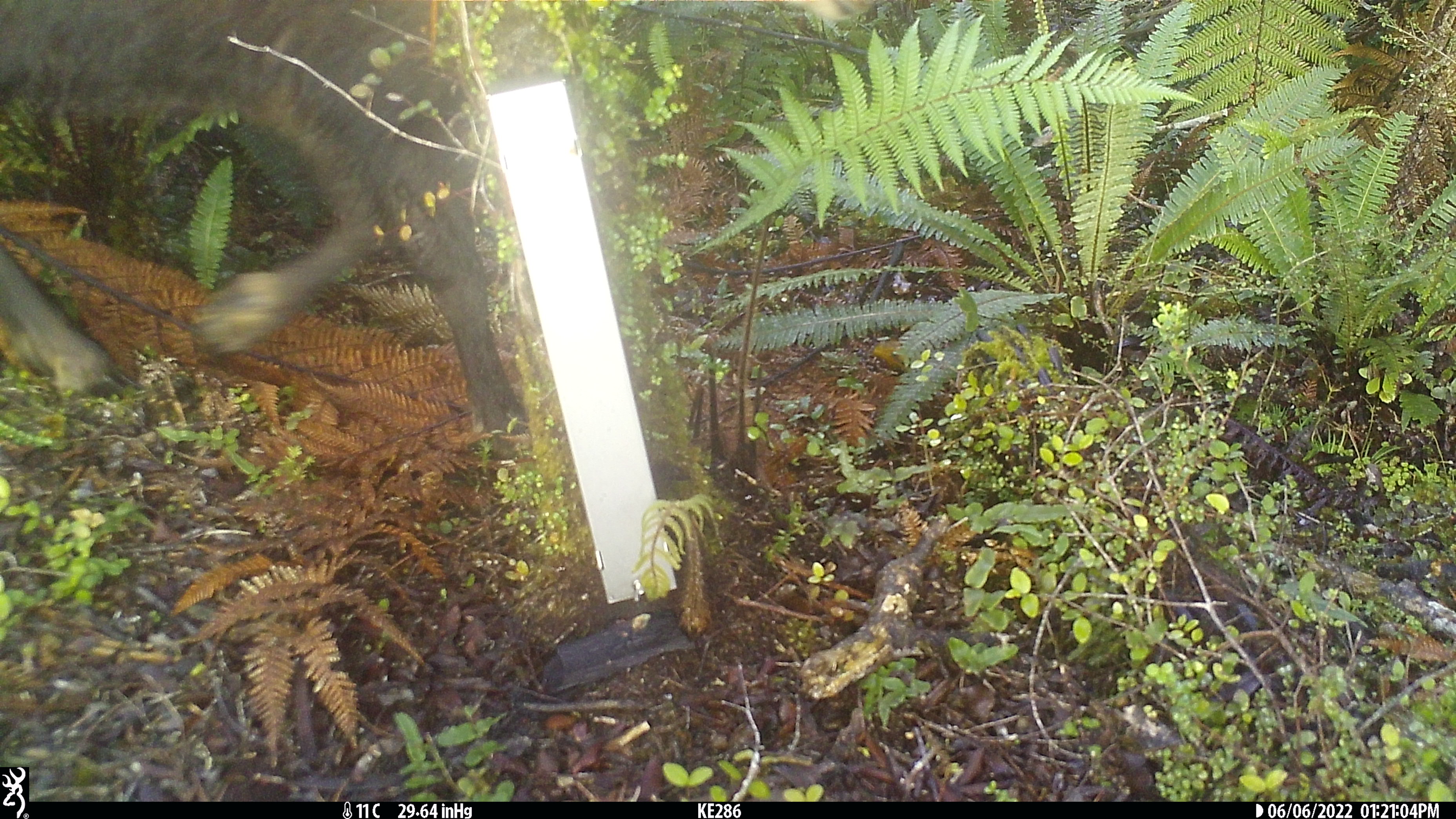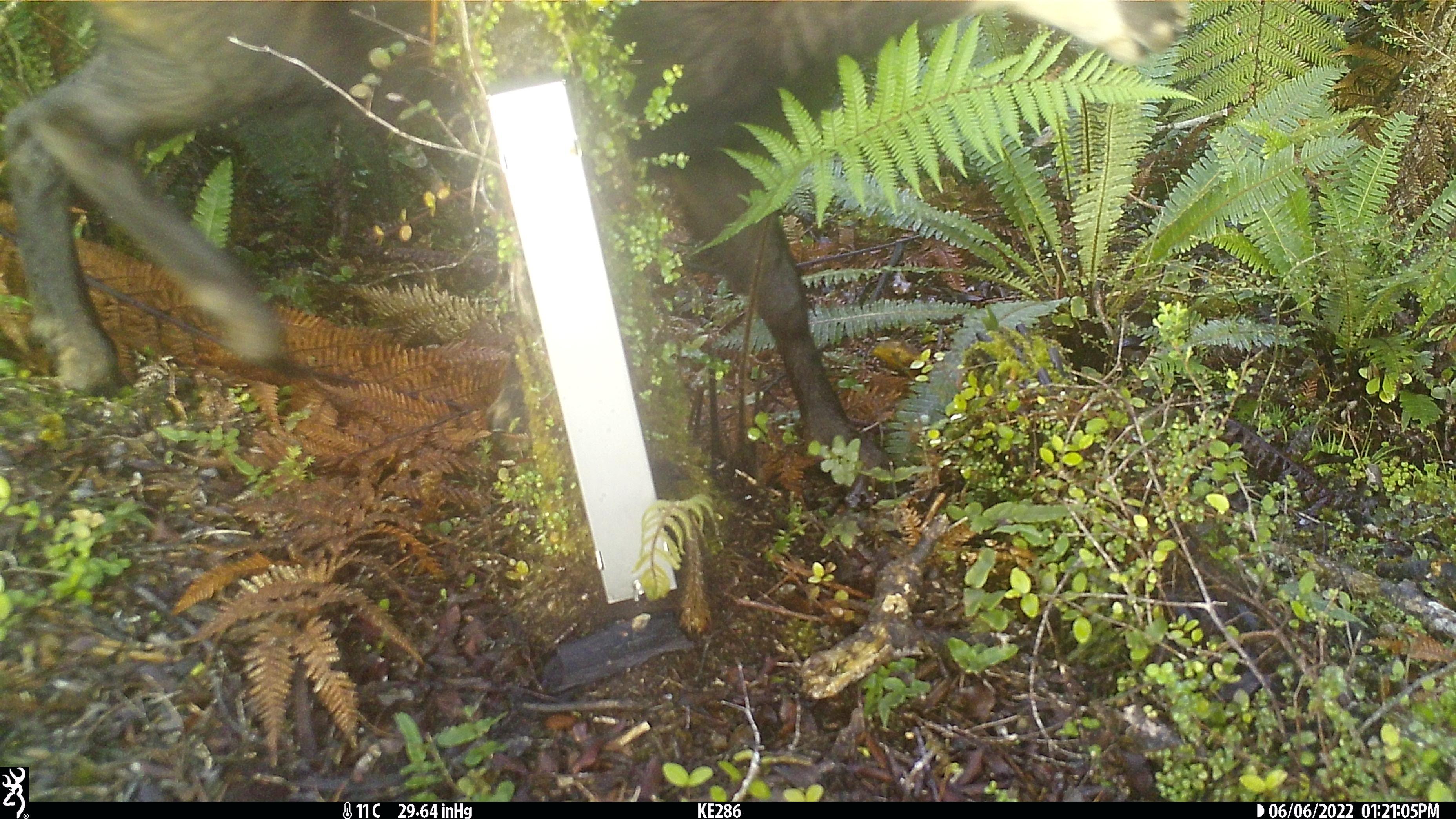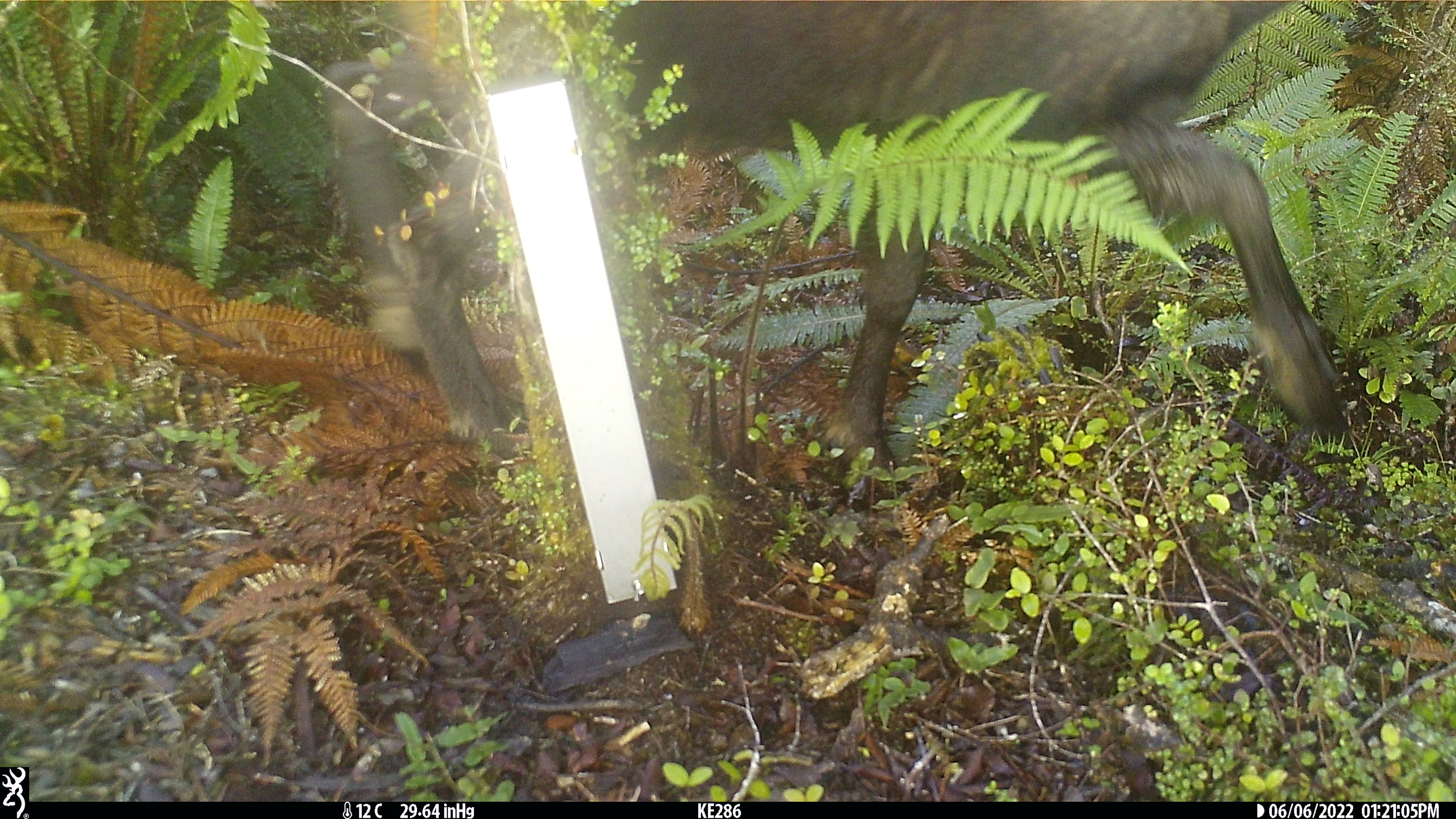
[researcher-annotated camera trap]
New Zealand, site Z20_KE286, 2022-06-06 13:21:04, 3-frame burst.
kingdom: Animalia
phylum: Chordata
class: Mammalia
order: Artiodactyla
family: Bovidae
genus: Rupicapra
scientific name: Rupicapra rupicapra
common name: alpine chamois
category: chamois